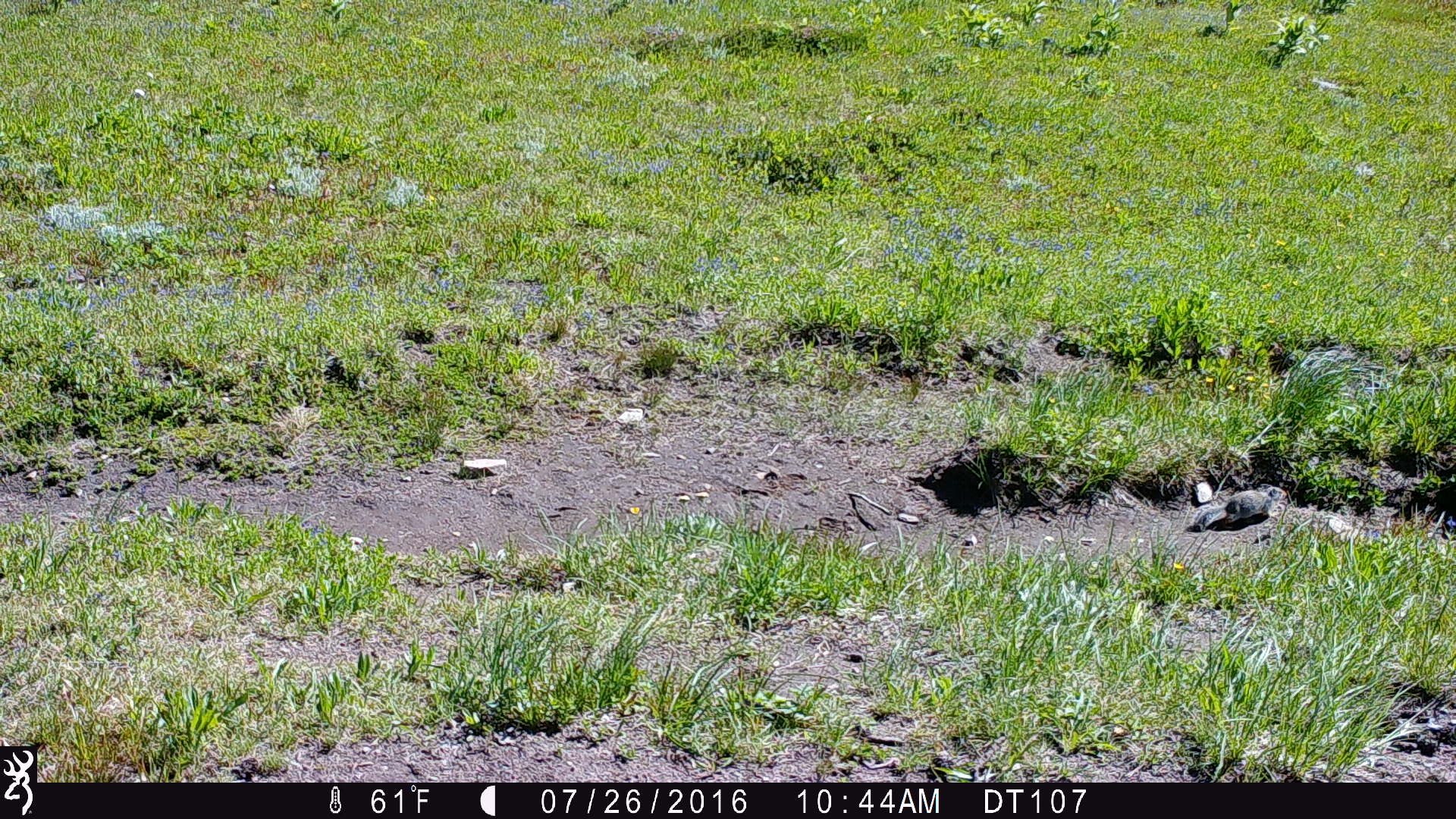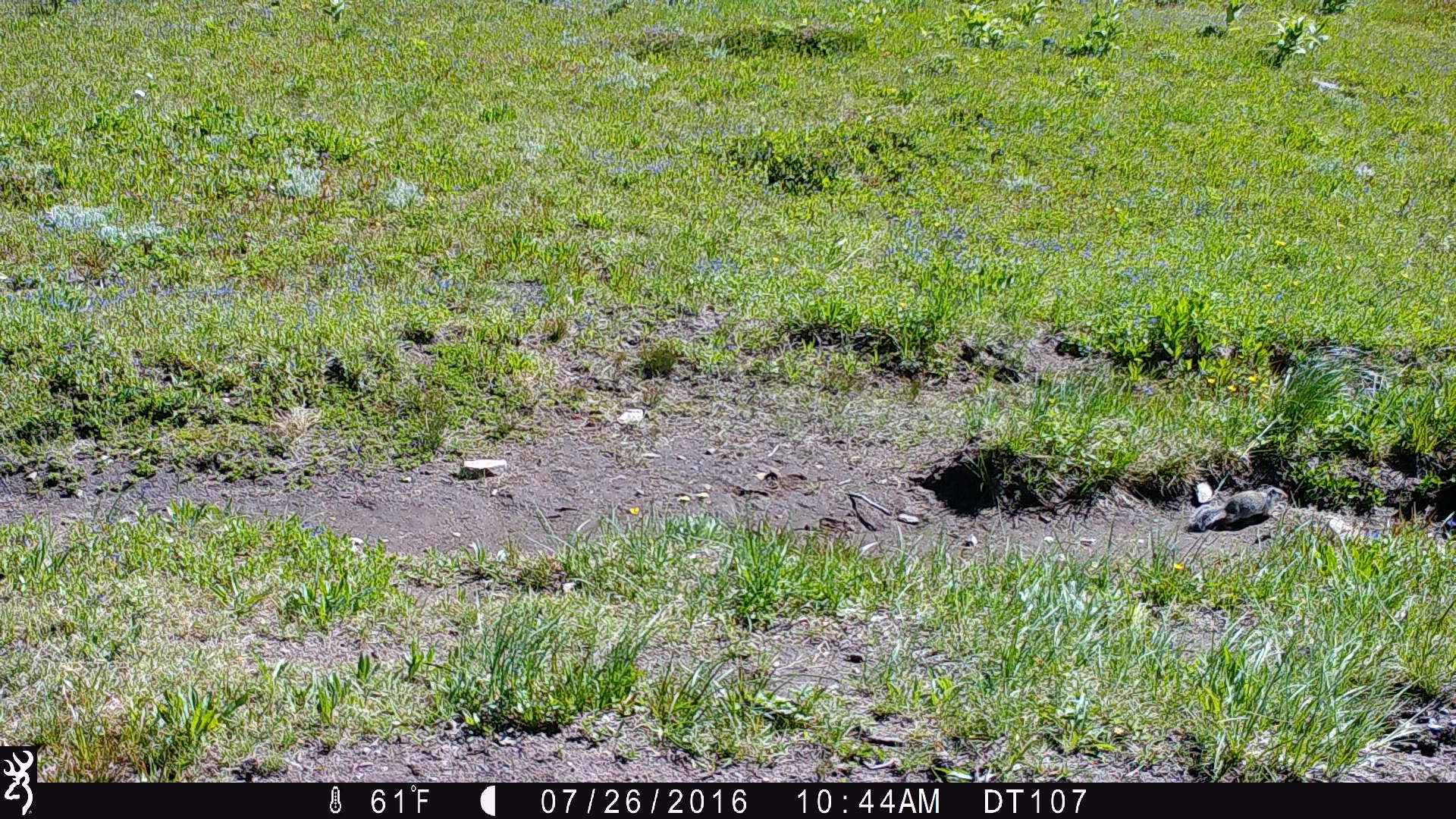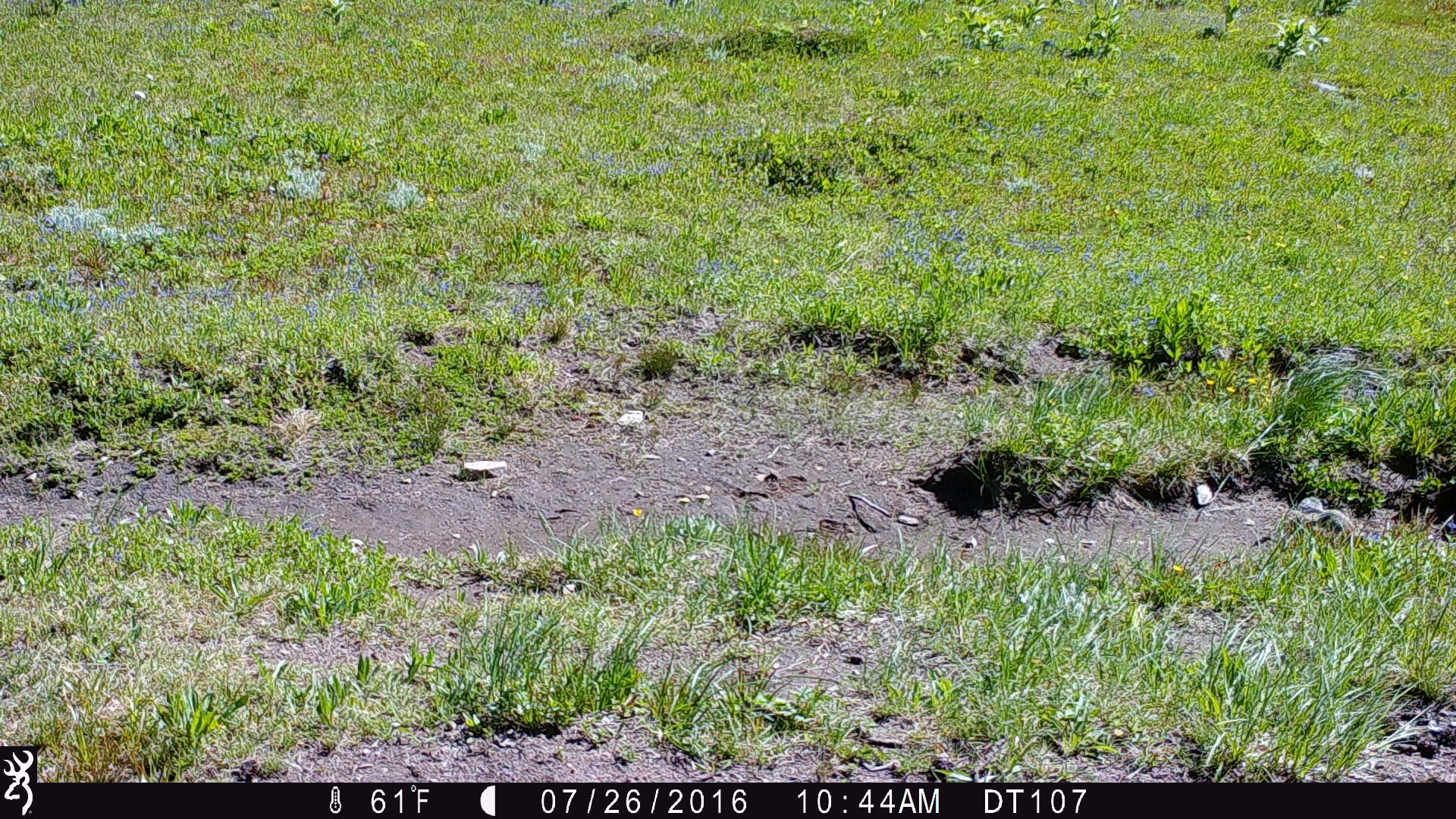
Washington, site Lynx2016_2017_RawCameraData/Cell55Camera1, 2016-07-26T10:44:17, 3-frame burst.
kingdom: Animalia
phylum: Chordata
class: Mammalia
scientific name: Mammalia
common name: small mammal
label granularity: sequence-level